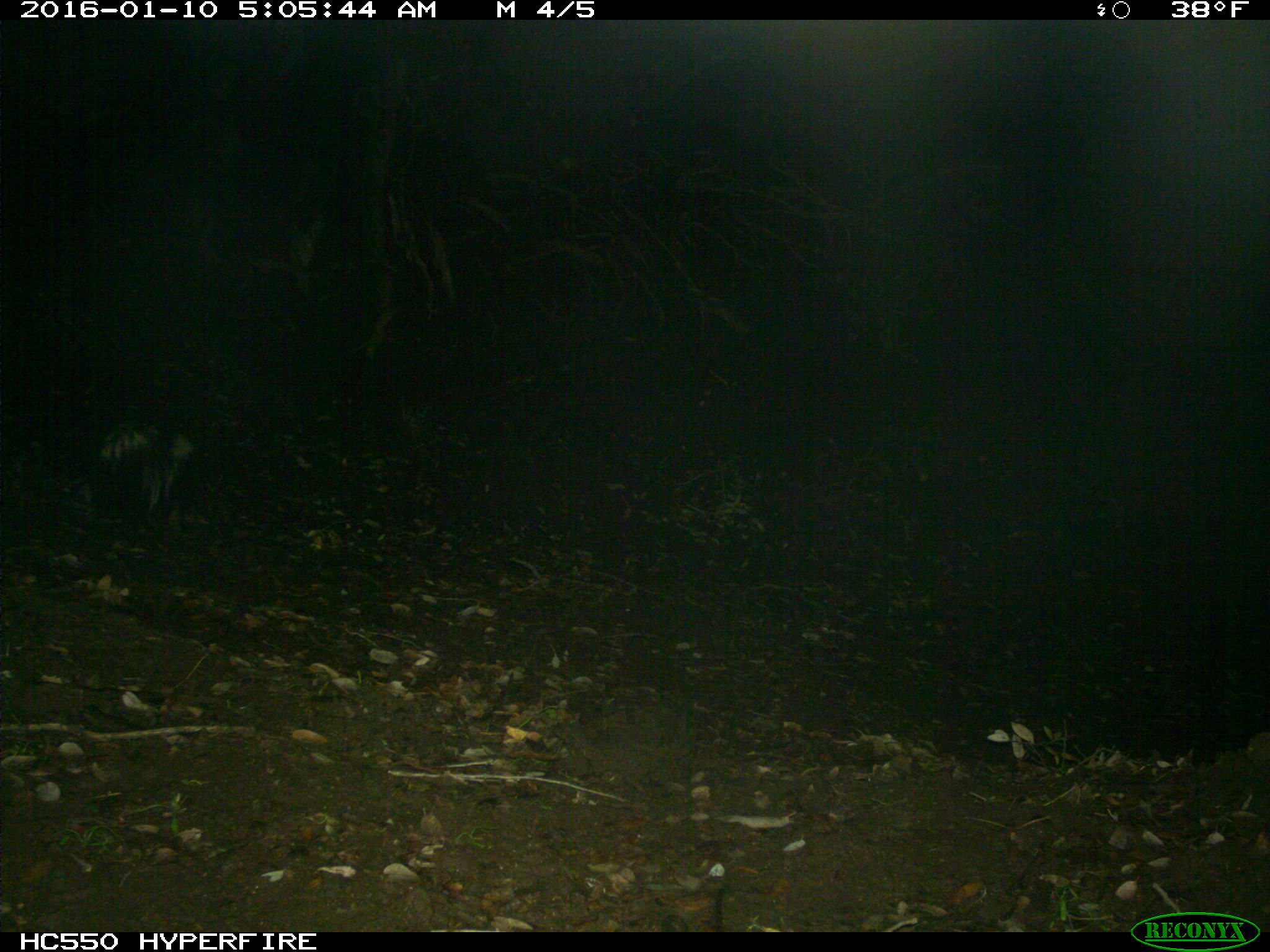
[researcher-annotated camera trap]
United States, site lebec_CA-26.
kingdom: Animalia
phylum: Chordata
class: Mammalia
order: Carnivora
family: Mephitidae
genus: Mephitis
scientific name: Mephitis mephitis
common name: striped skunk